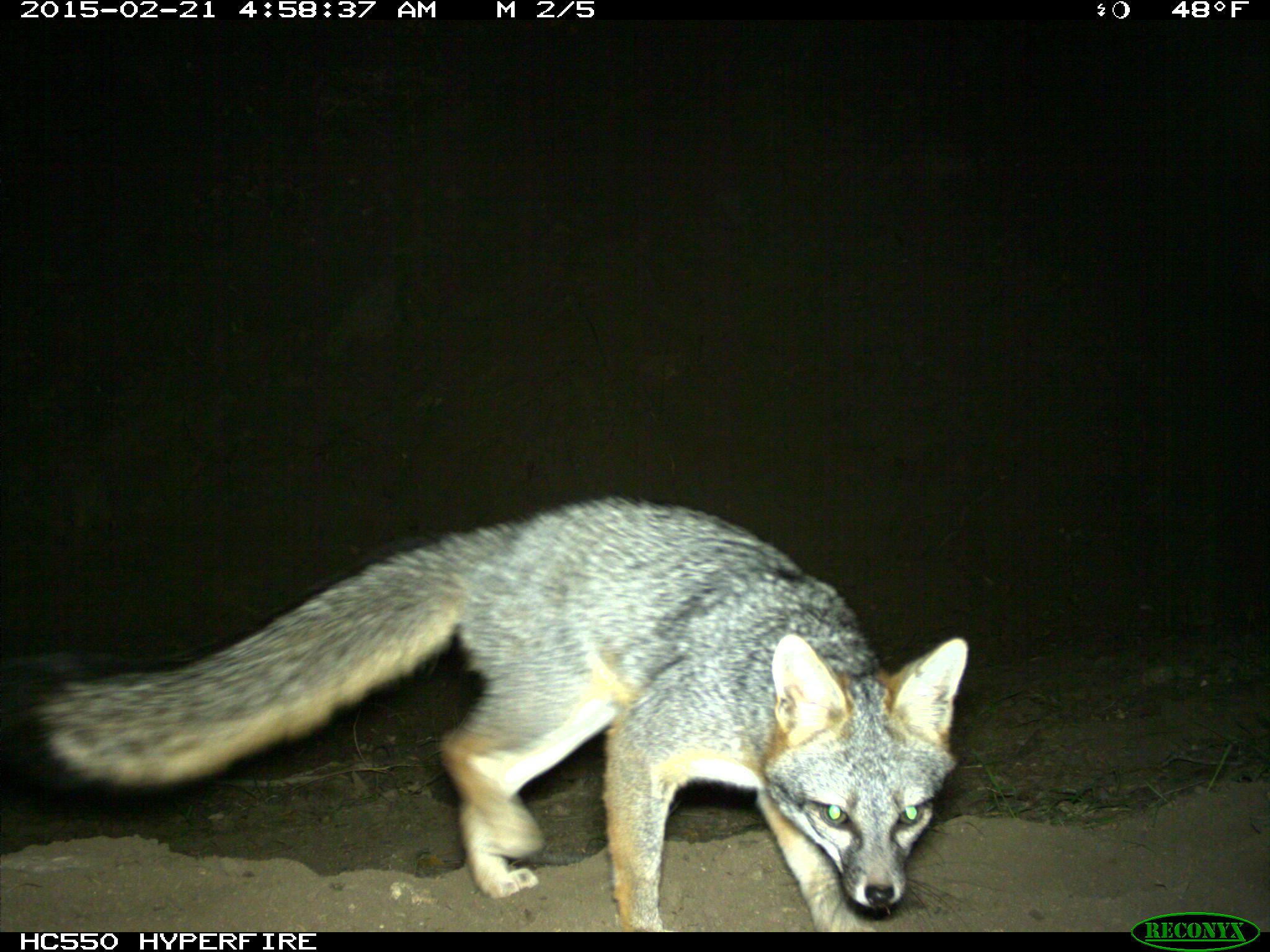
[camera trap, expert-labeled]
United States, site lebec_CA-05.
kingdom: Animalia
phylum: Chordata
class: Mammalia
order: Carnivora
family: Canidae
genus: Urocyon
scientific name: Urocyon cinereoargenteus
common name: gray fox